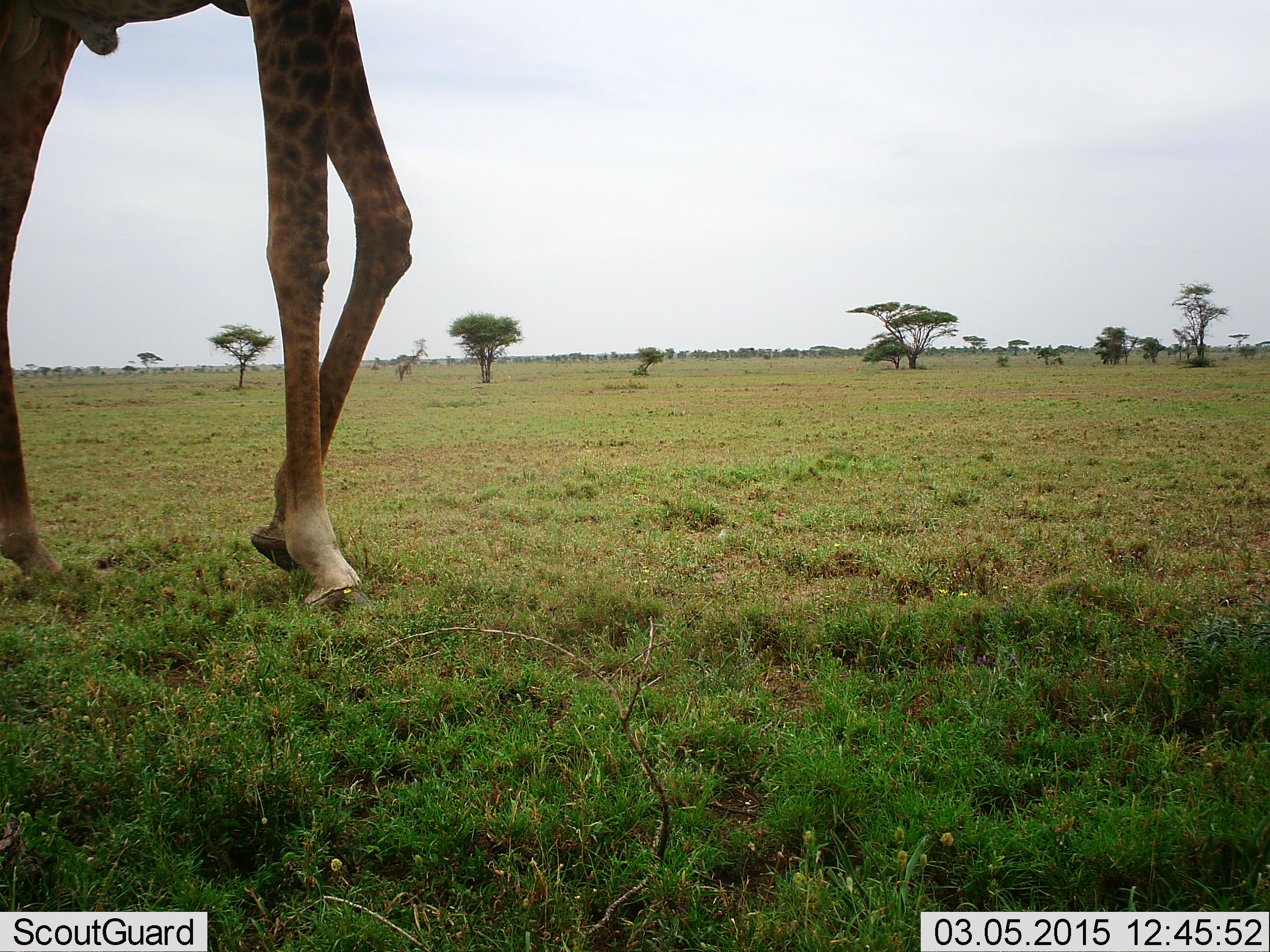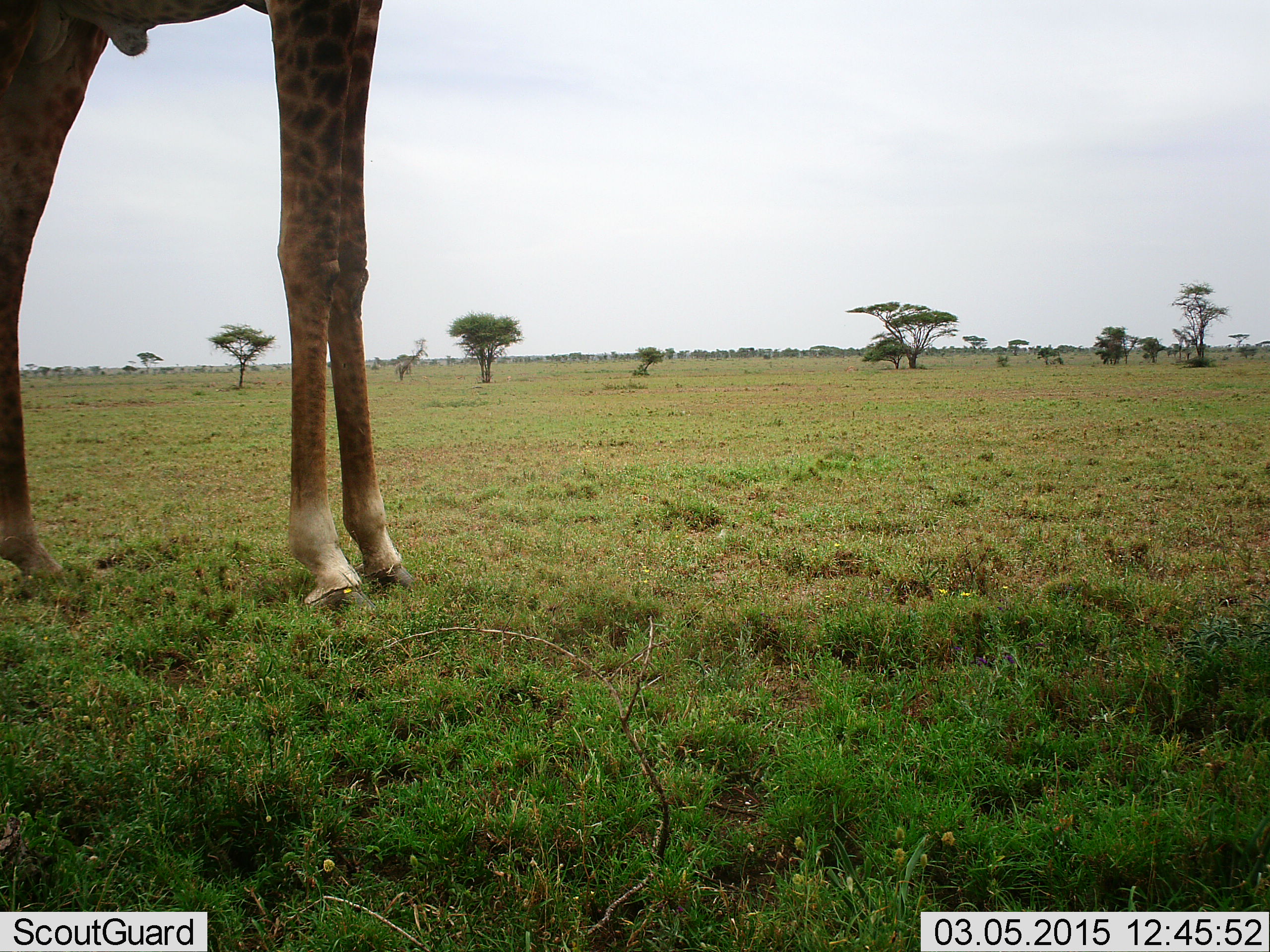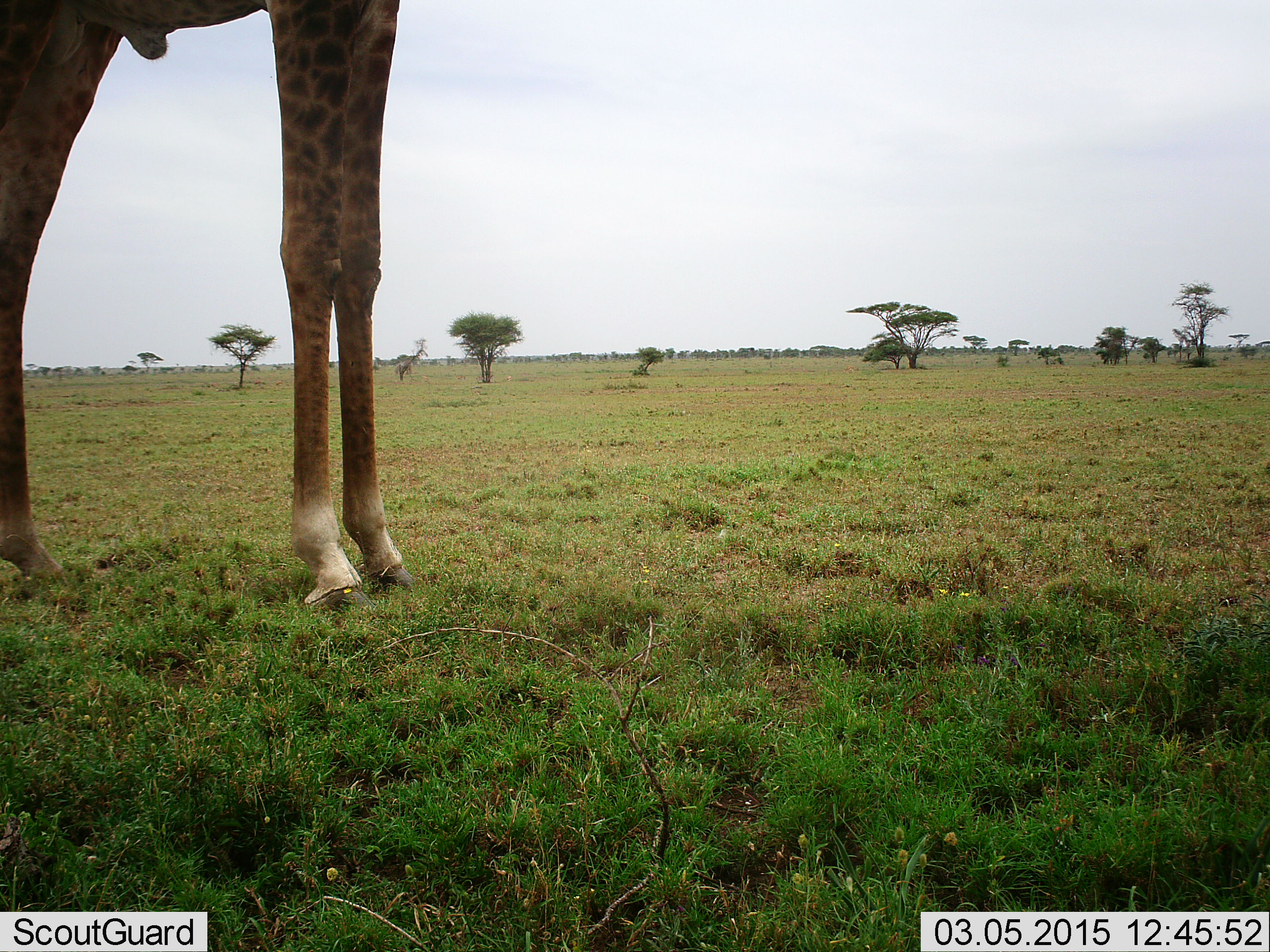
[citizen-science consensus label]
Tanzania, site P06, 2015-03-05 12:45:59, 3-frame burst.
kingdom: Animalia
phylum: Chordata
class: Mammalia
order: Artiodactyla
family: Giraffidae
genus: Giraffa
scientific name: Giraffa camelopardalis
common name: giraffe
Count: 1.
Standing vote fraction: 90%.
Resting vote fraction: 0%.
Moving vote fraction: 10%.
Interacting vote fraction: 0%.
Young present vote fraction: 0%.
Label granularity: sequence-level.